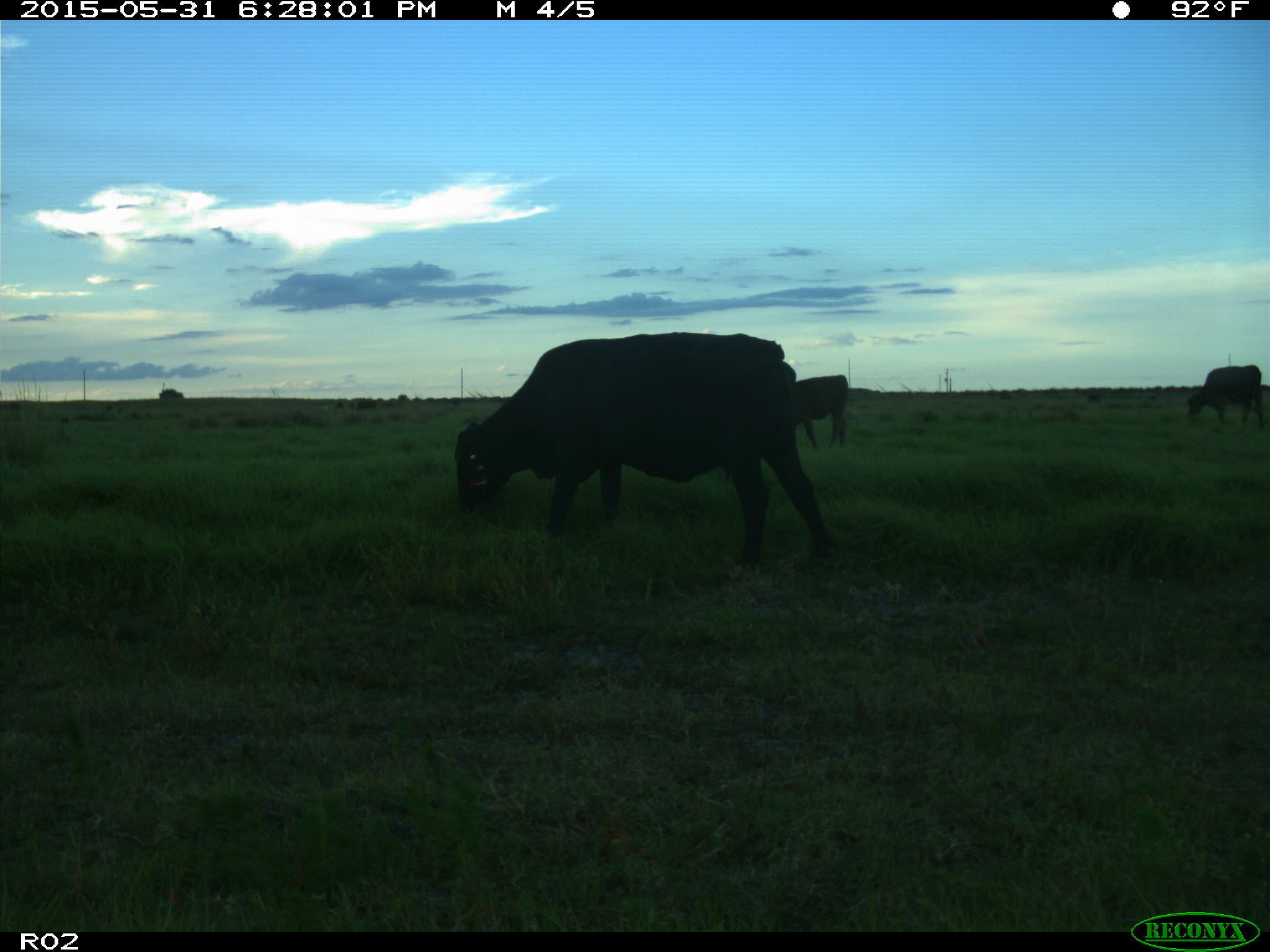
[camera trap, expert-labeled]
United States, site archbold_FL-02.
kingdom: Animalia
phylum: Chordata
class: Mammalia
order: Artiodactyla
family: Bovidae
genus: Bos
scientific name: Bos taurus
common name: domestic cow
Bos taurus (domestic cow).